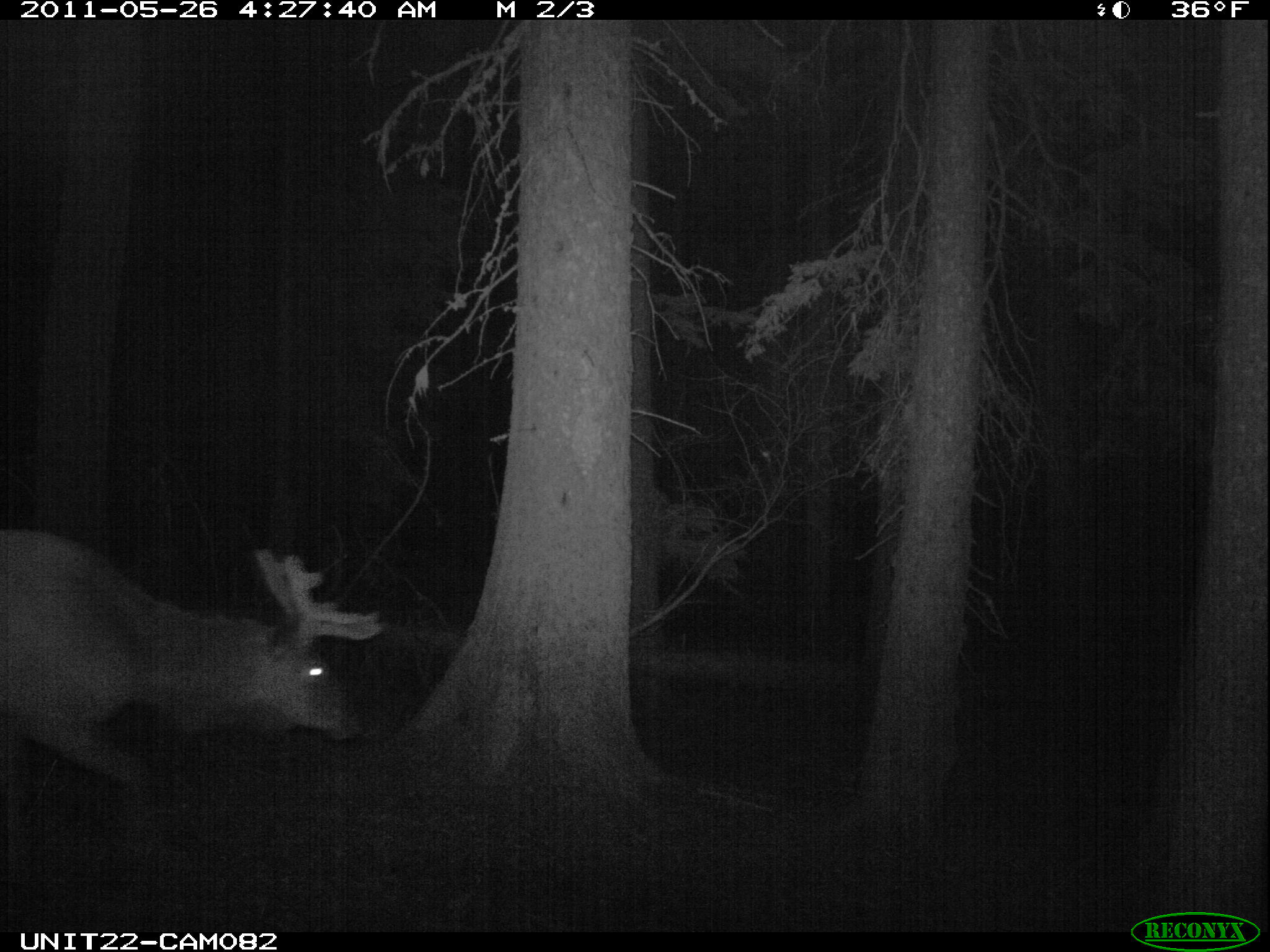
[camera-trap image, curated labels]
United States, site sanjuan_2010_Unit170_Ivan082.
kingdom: Animalia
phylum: Chordata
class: Mammalia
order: Artiodactyla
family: Cervidae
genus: Cervus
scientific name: Cervus elaphus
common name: red deer